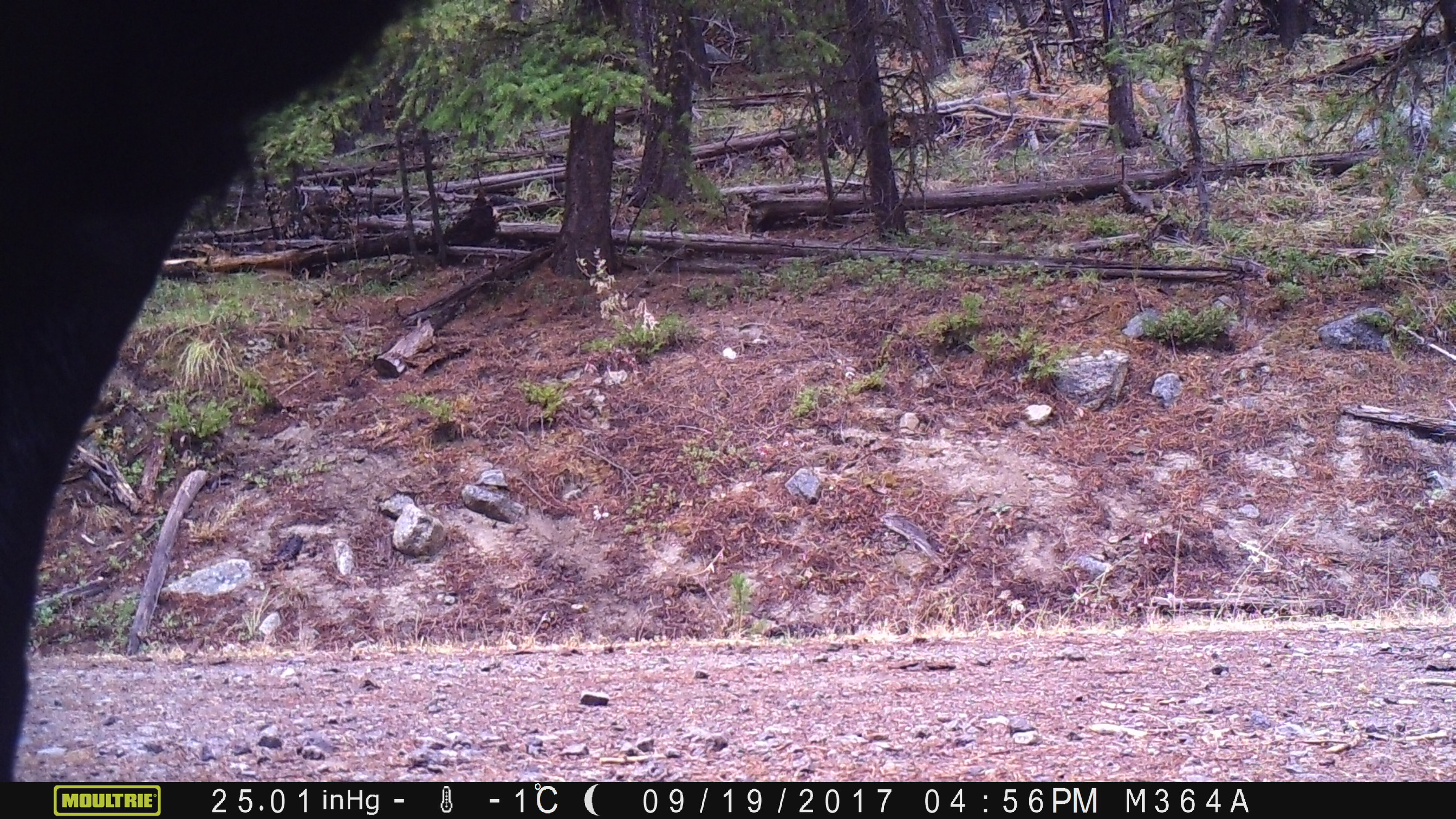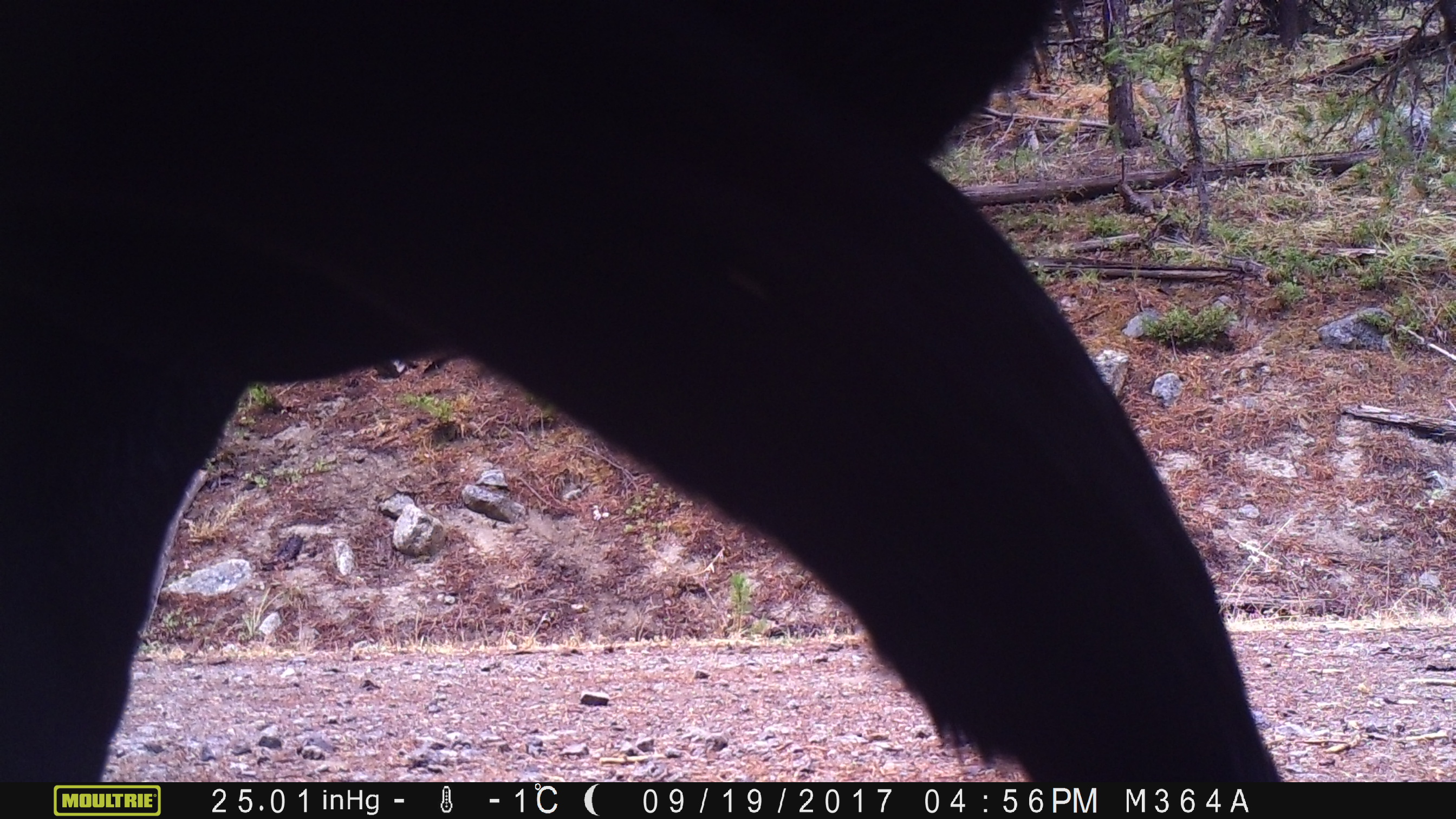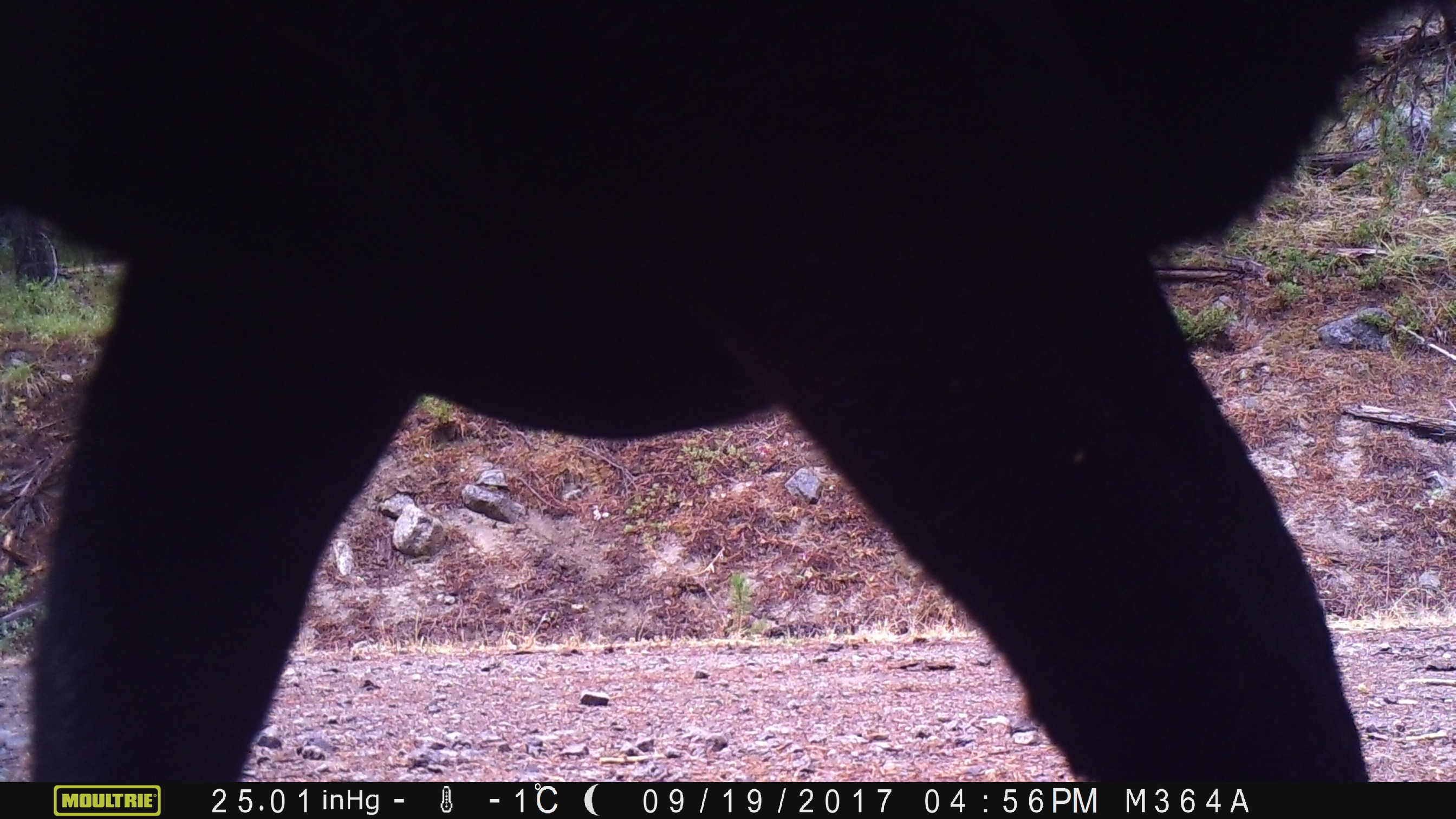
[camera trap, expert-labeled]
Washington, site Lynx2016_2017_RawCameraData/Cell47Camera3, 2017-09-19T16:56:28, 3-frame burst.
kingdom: Animalia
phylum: Chordata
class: Mammalia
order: Artiodactyla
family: Bovidae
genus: Bos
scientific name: Bos taurus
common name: domestic cattle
Domestic cattle (Bos taurus). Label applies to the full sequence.